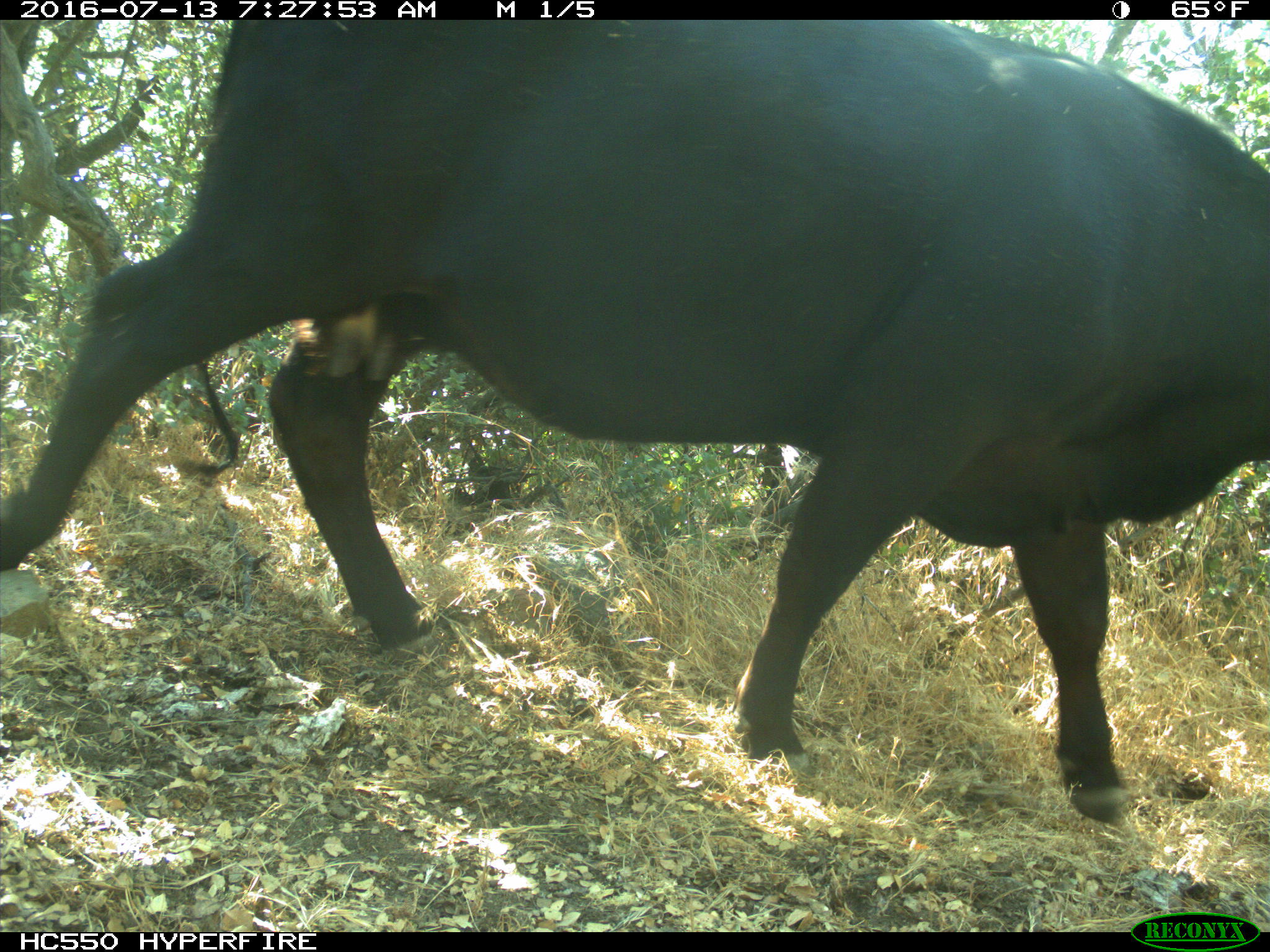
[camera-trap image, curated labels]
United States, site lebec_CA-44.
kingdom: Animalia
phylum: Chordata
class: Mammalia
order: Artiodactyla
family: Bovidae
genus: Bos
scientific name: Bos taurus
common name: domestic cow